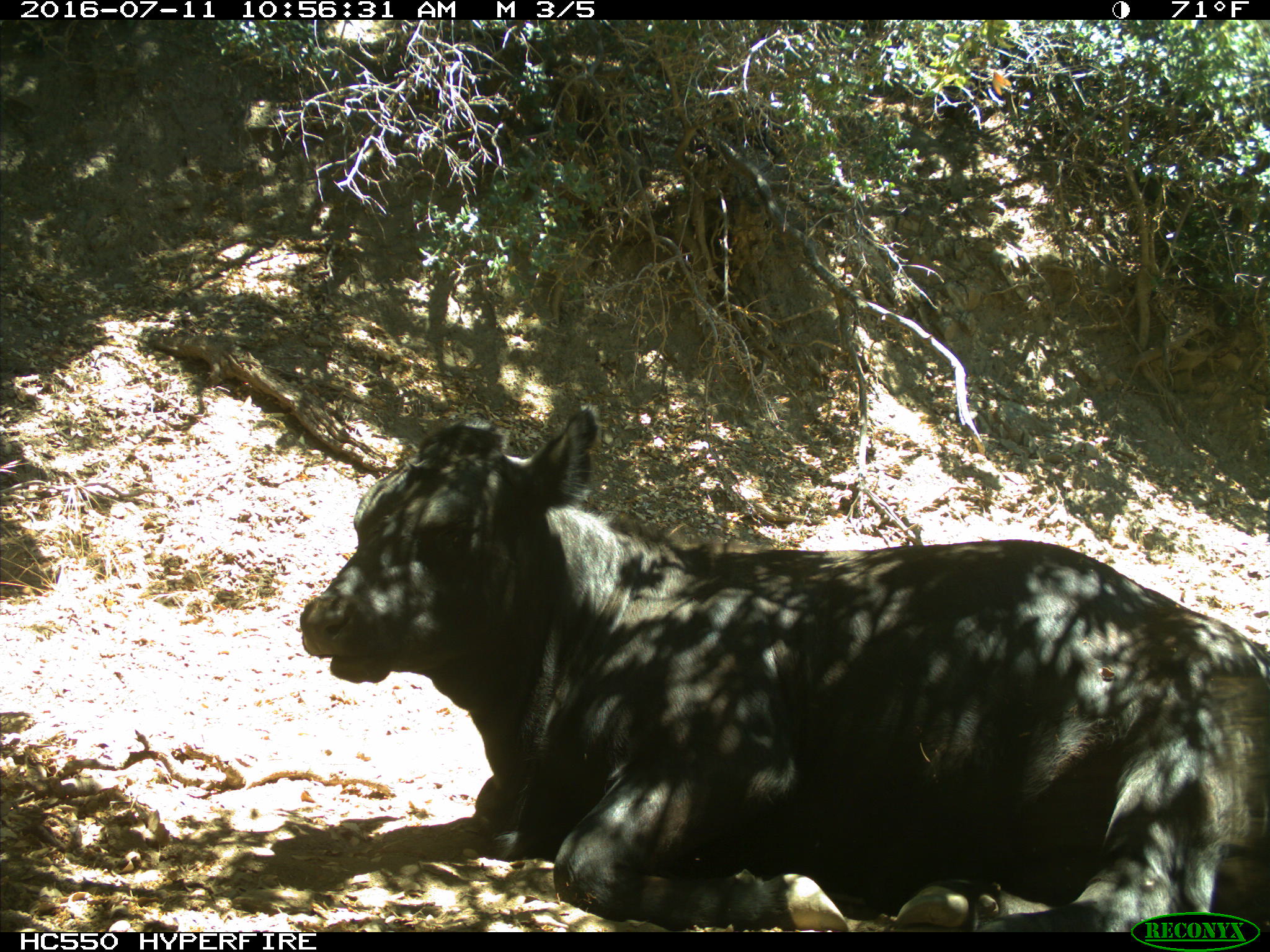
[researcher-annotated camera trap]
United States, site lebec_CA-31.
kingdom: Animalia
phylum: Chordata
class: Mammalia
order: Artiodactyla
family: Bovidae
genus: Bos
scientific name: Bos taurus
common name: domestic cow